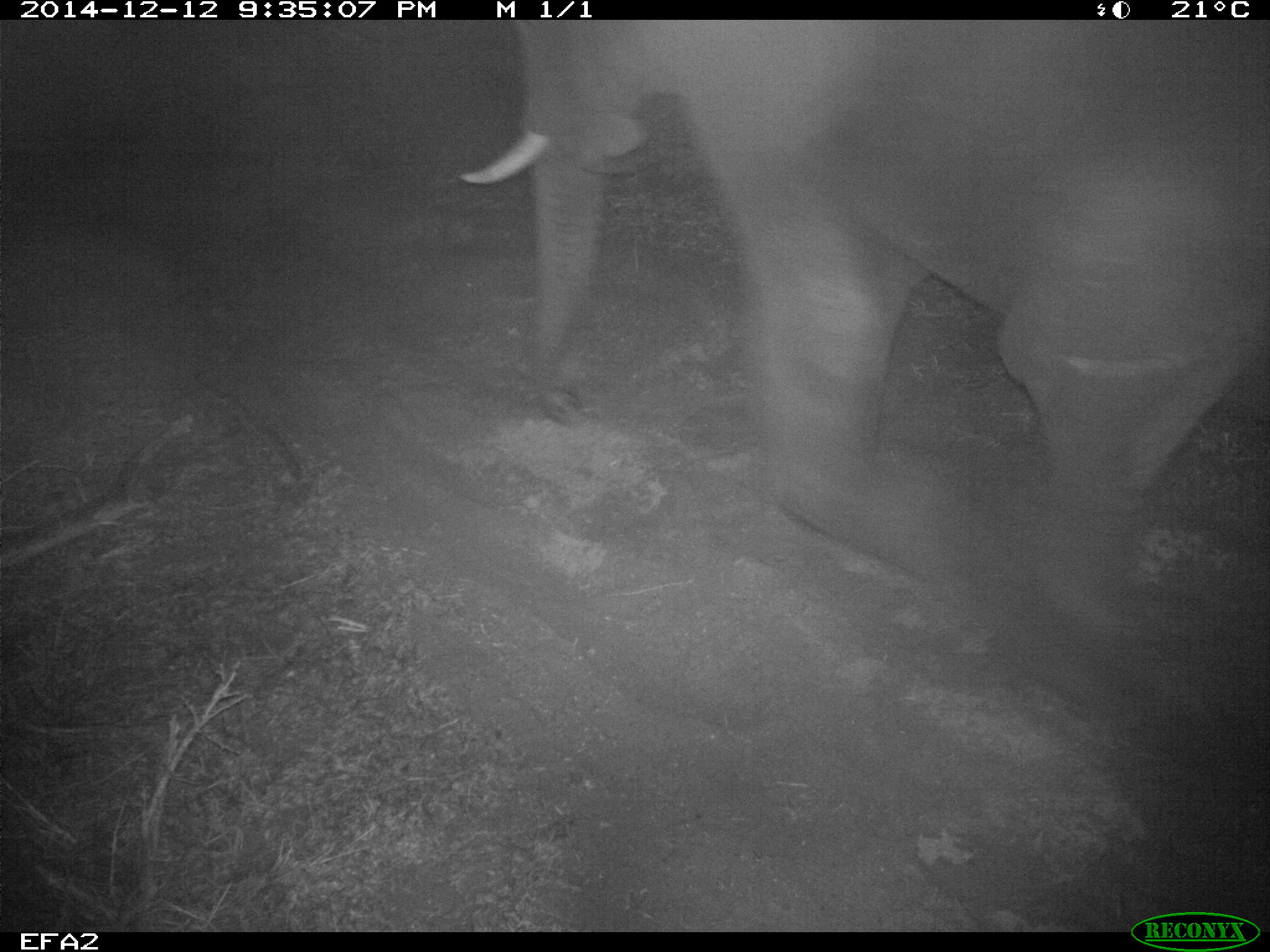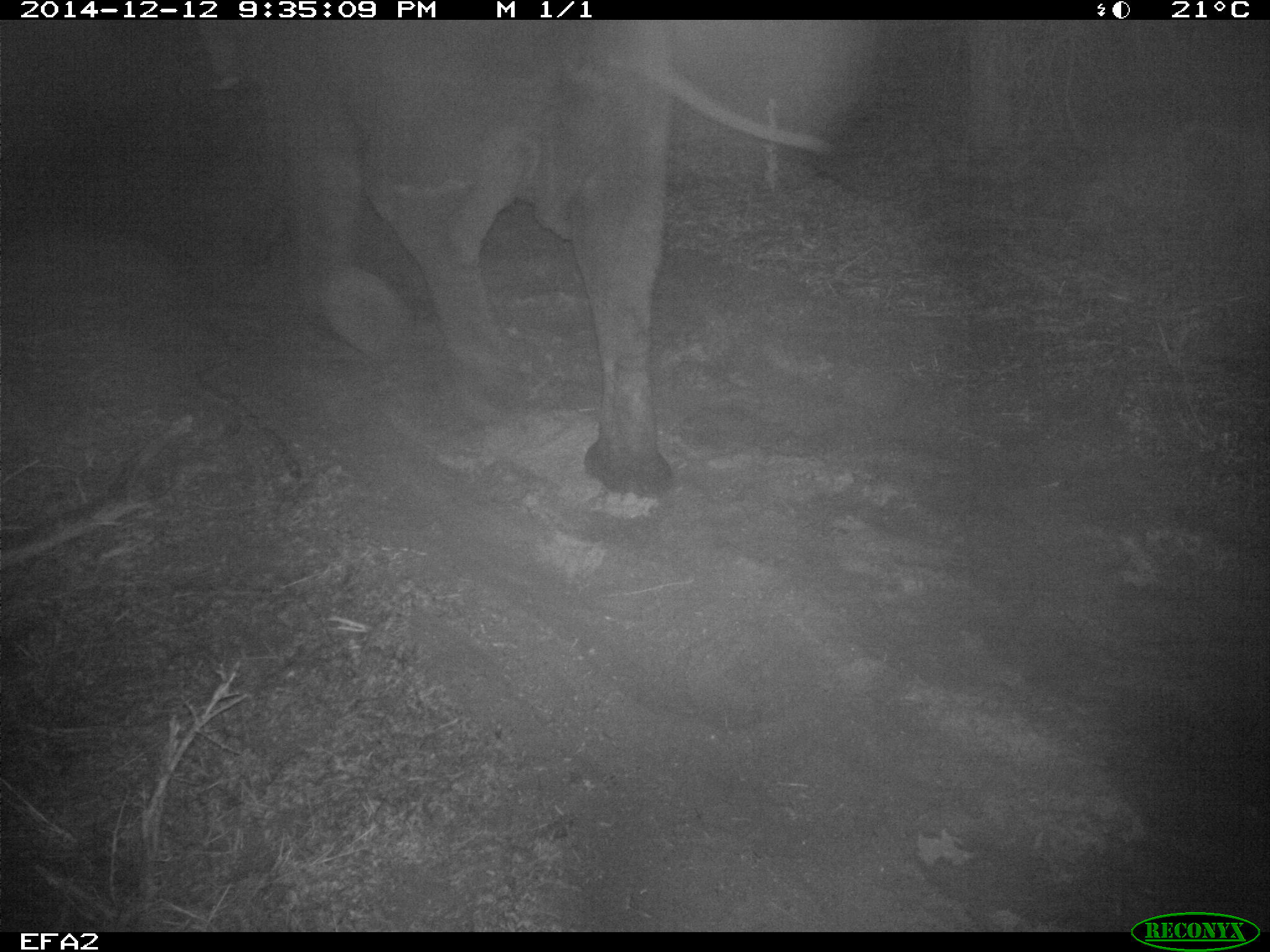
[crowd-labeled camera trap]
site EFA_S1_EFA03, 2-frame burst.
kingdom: Animalia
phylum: Chordata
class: Mammalia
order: Proboscidea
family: Elephantidae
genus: Loxodonta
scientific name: Loxodonta africana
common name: african bush elephant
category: elephant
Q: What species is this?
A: Elephant (african bush elephant) (Loxodonta africana).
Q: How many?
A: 1.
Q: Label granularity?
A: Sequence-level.